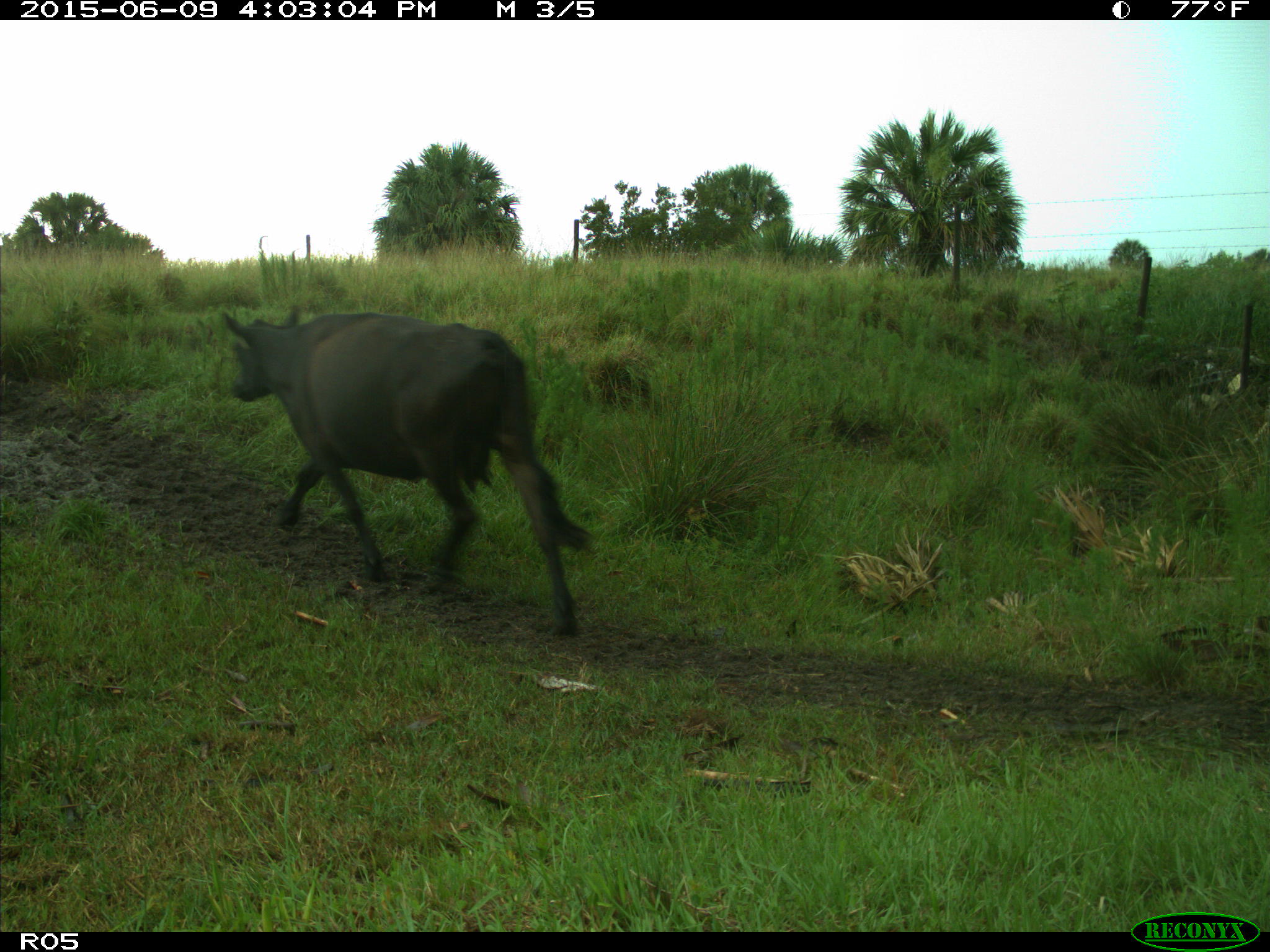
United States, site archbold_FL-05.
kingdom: Animalia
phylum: Chordata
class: Mammalia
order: Artiodactyla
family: Bovidae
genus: Bos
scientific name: Bos taurus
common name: domestic cow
Bos taurus (domestic cow).